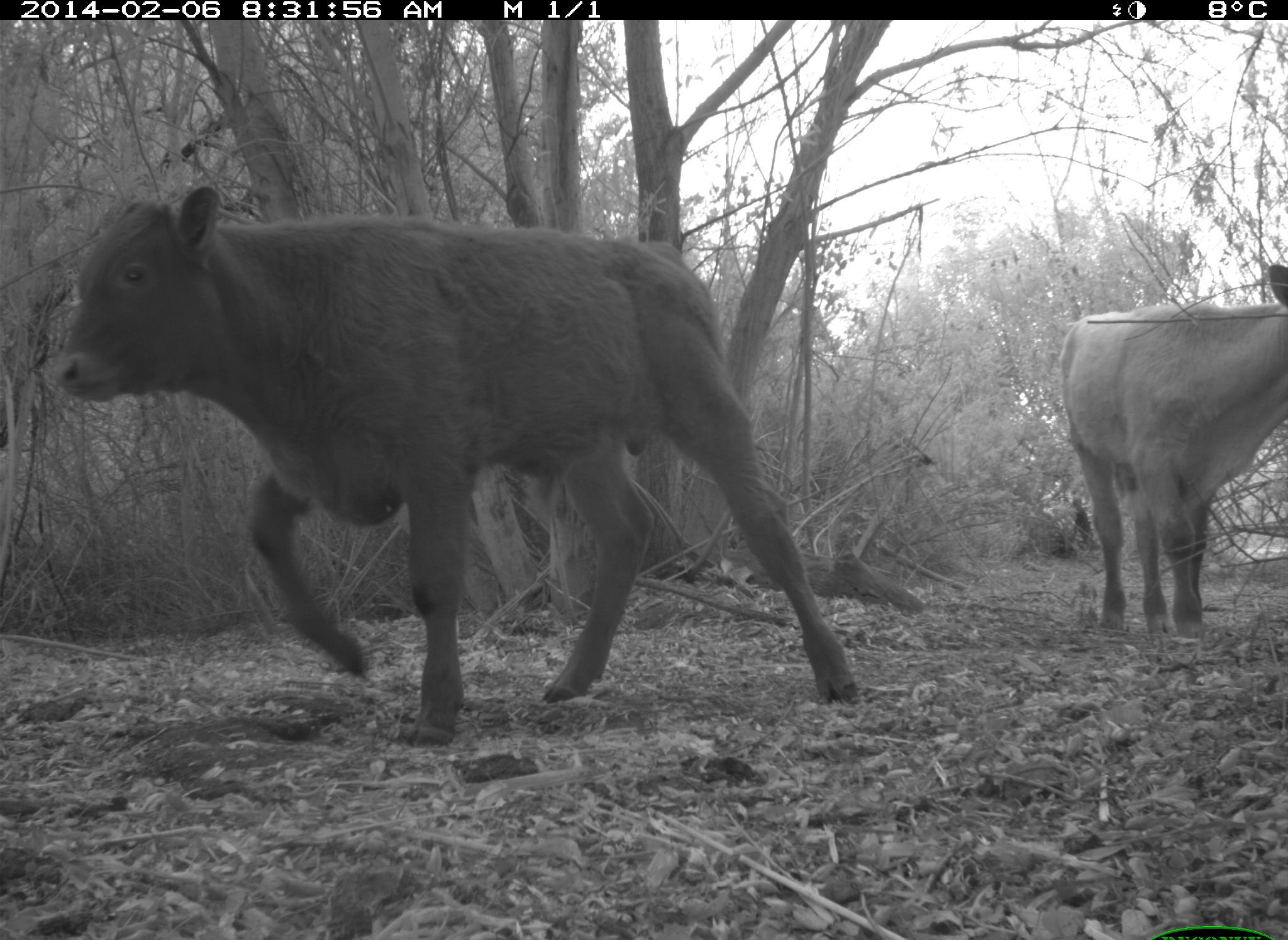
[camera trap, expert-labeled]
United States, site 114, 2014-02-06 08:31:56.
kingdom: Animalia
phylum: Chordata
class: Mammalia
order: Artiodactyla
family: Bovidae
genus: Bos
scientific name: Bos taurus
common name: cow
Cow (Bos taurus).